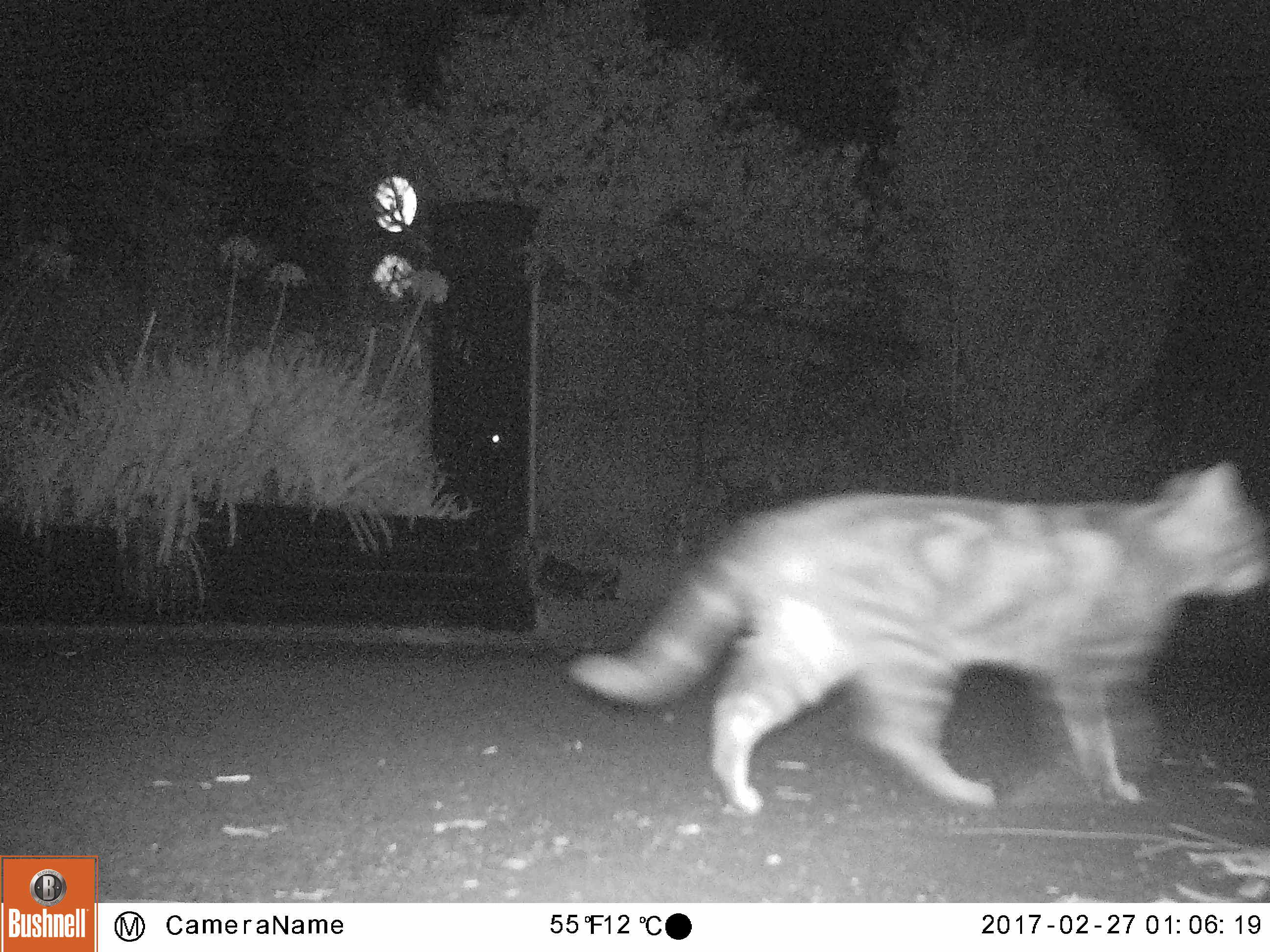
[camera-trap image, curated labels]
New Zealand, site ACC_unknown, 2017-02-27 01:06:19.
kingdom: Animalia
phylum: Chordata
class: Mammalia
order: Carnivora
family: Felidae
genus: Felis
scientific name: Felis catus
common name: domestic cat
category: cat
Cat (domestic cat) (Felis catus).